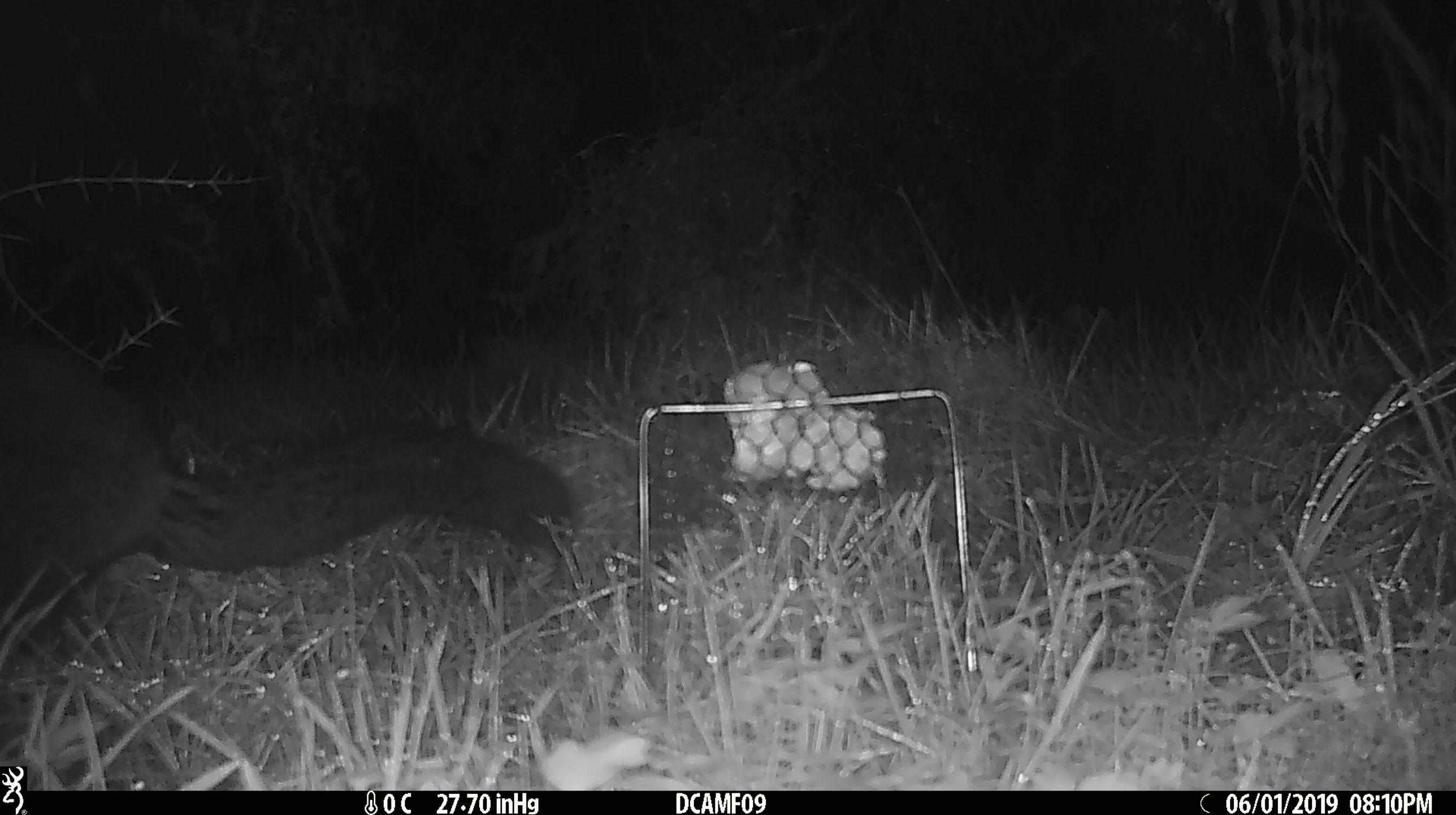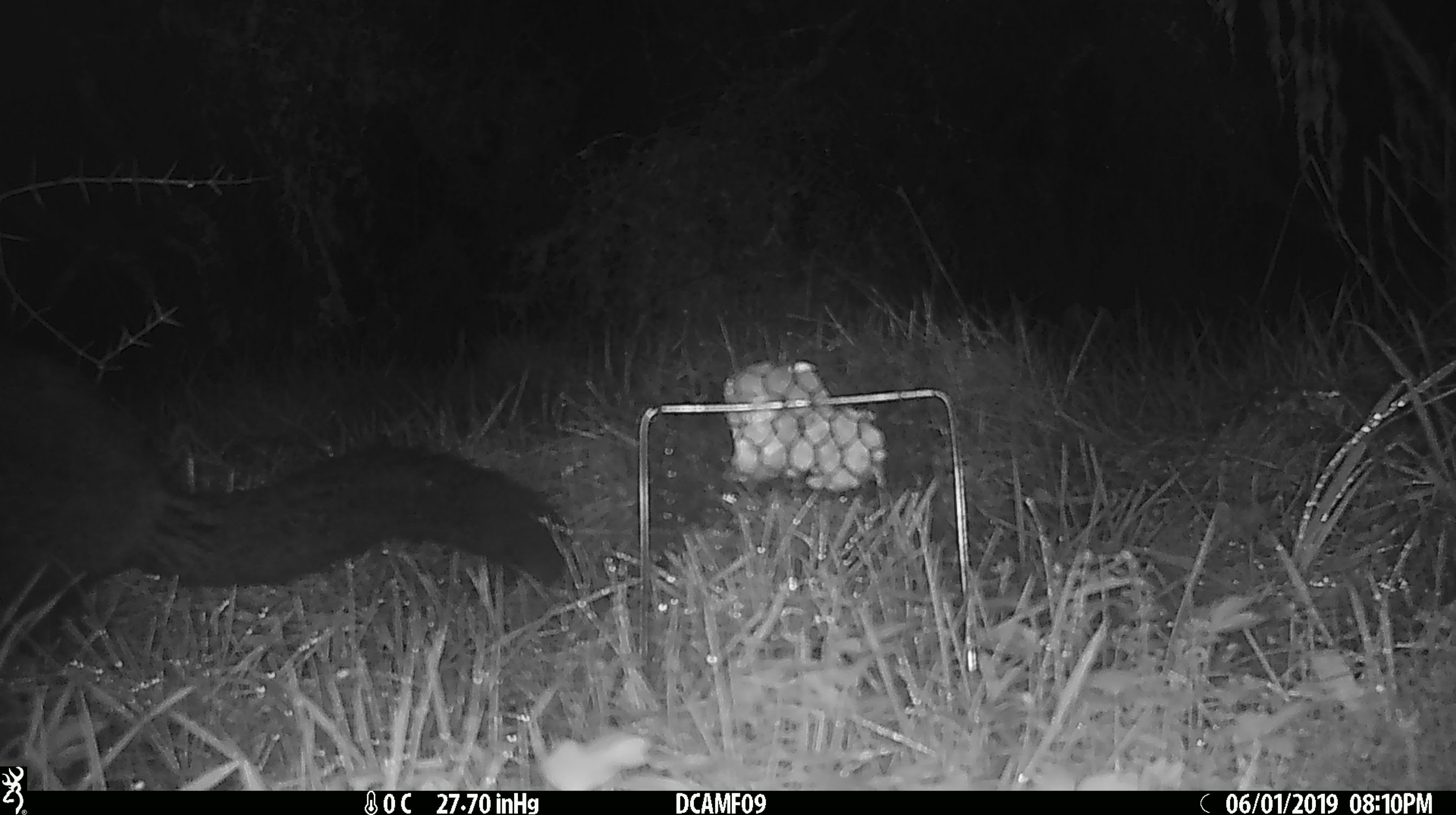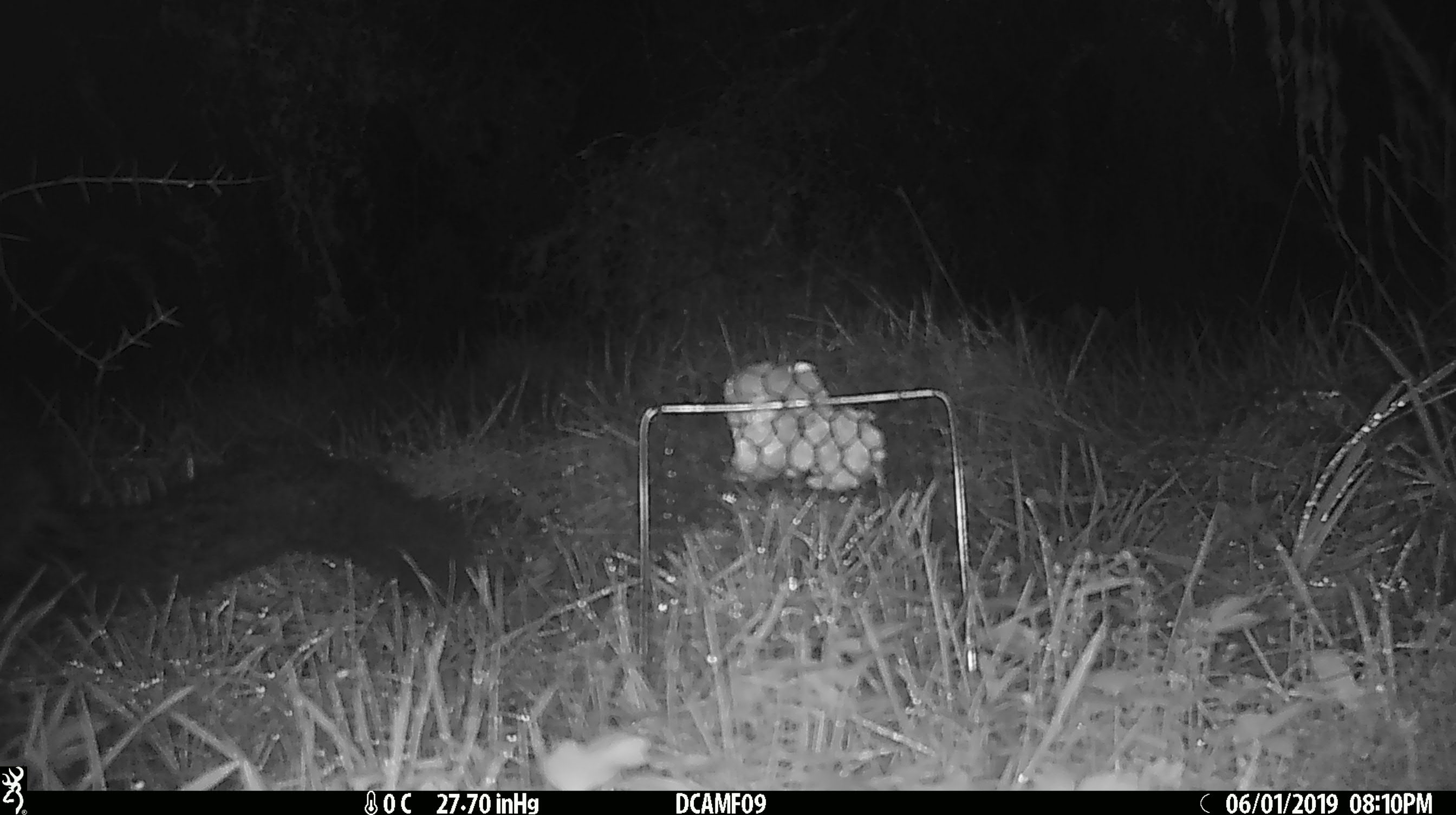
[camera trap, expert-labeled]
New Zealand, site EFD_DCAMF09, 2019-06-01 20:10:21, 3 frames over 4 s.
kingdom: Animalia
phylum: Chordata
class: Mammalia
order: Diprotodontia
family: Phalangeridae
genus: Trichosurus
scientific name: Trichosurus vulpecula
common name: common brushtail possum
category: possum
Possum (common brushtail possum) (Trichosurus vulpecula).